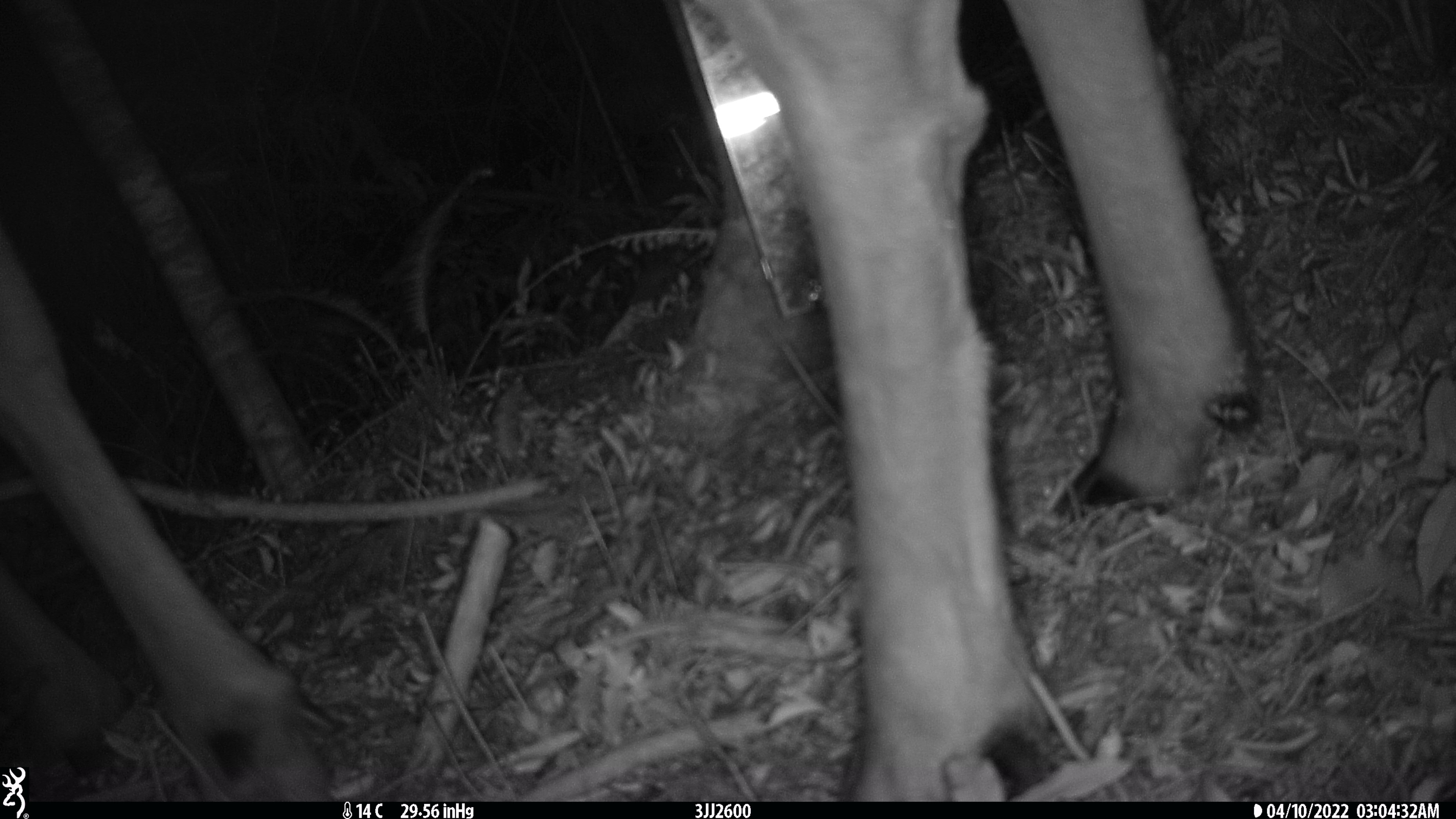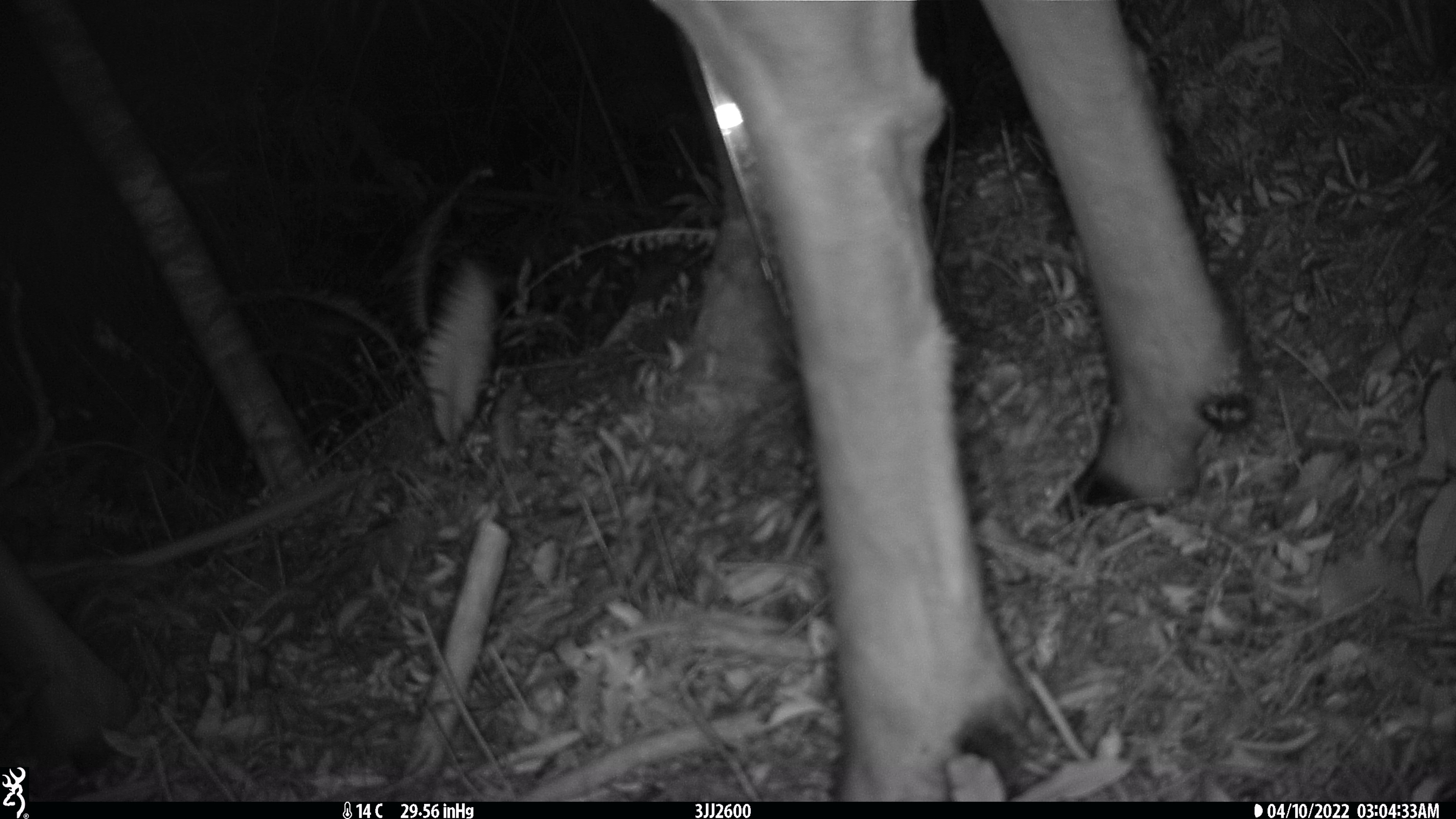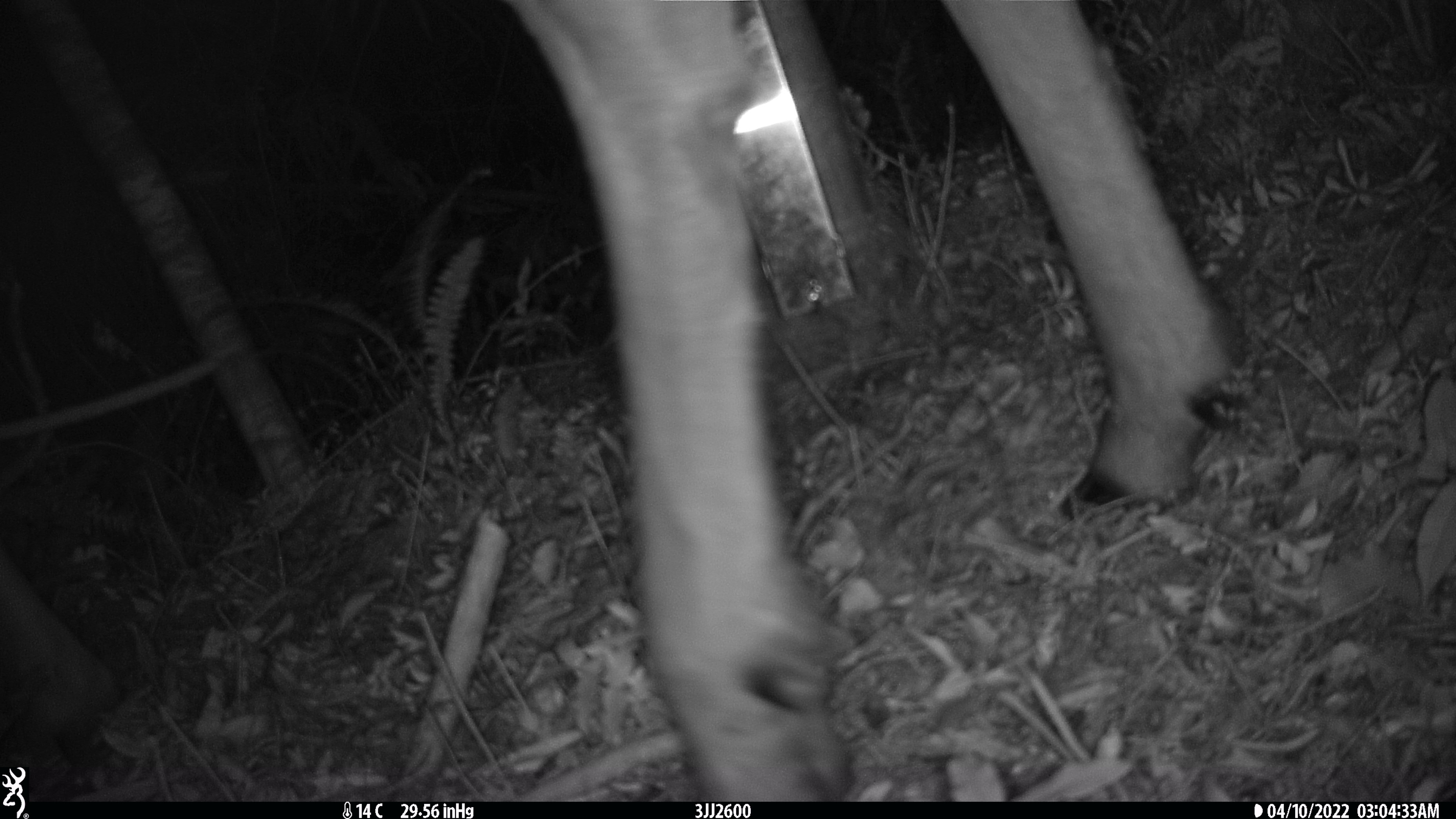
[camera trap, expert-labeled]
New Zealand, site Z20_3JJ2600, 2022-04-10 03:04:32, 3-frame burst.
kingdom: Animalia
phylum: Chordata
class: Mammalia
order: Artiodactyla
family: Cervidae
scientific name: Cervidae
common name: deer